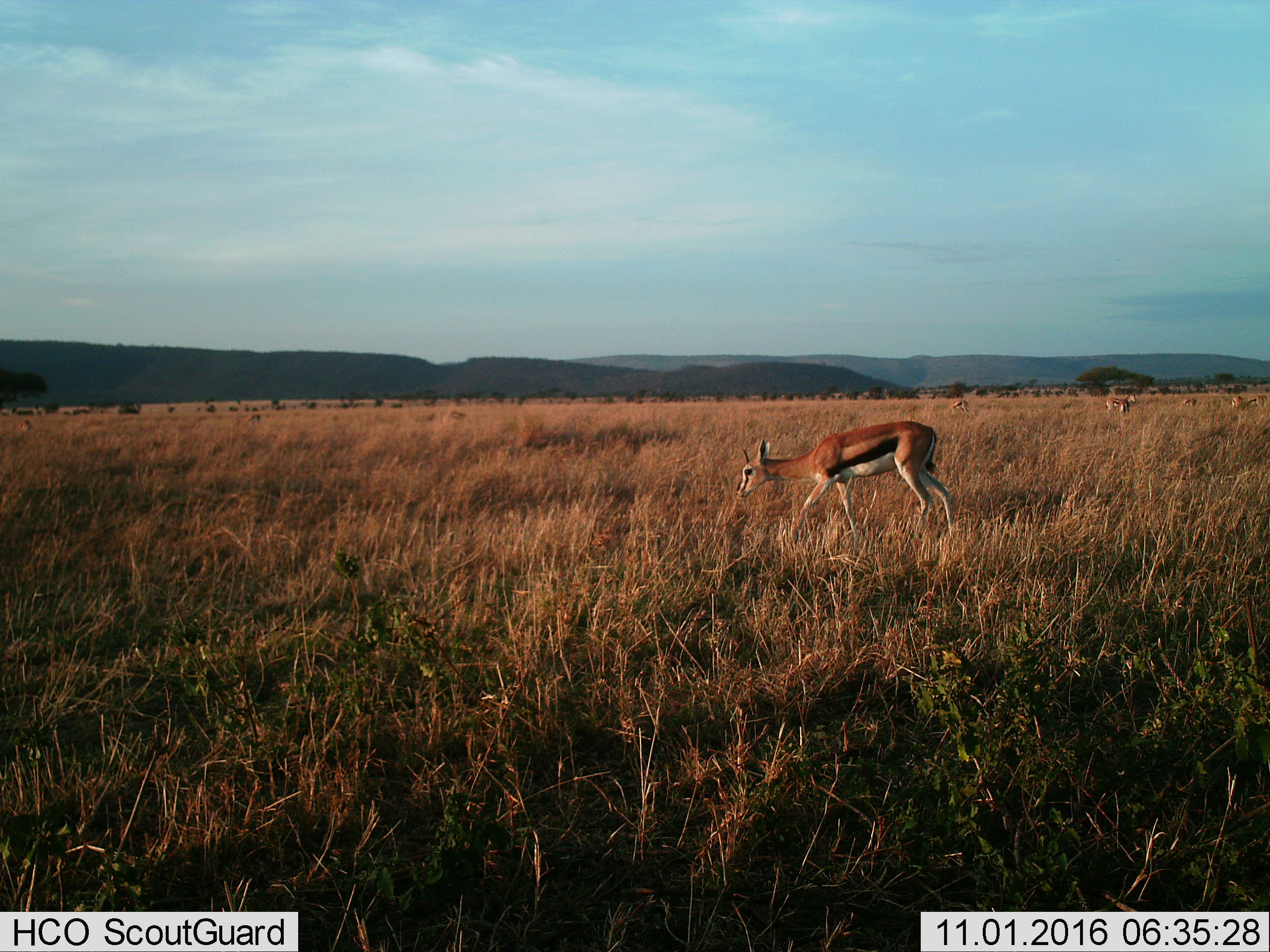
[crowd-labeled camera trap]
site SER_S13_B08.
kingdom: Animalia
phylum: Chordata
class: Mammalia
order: Artiodactyla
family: Bovidae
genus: Eudorcas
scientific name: Eudorcas thomsonii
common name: thomson's gazelle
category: gazellethomsons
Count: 5.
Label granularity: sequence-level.